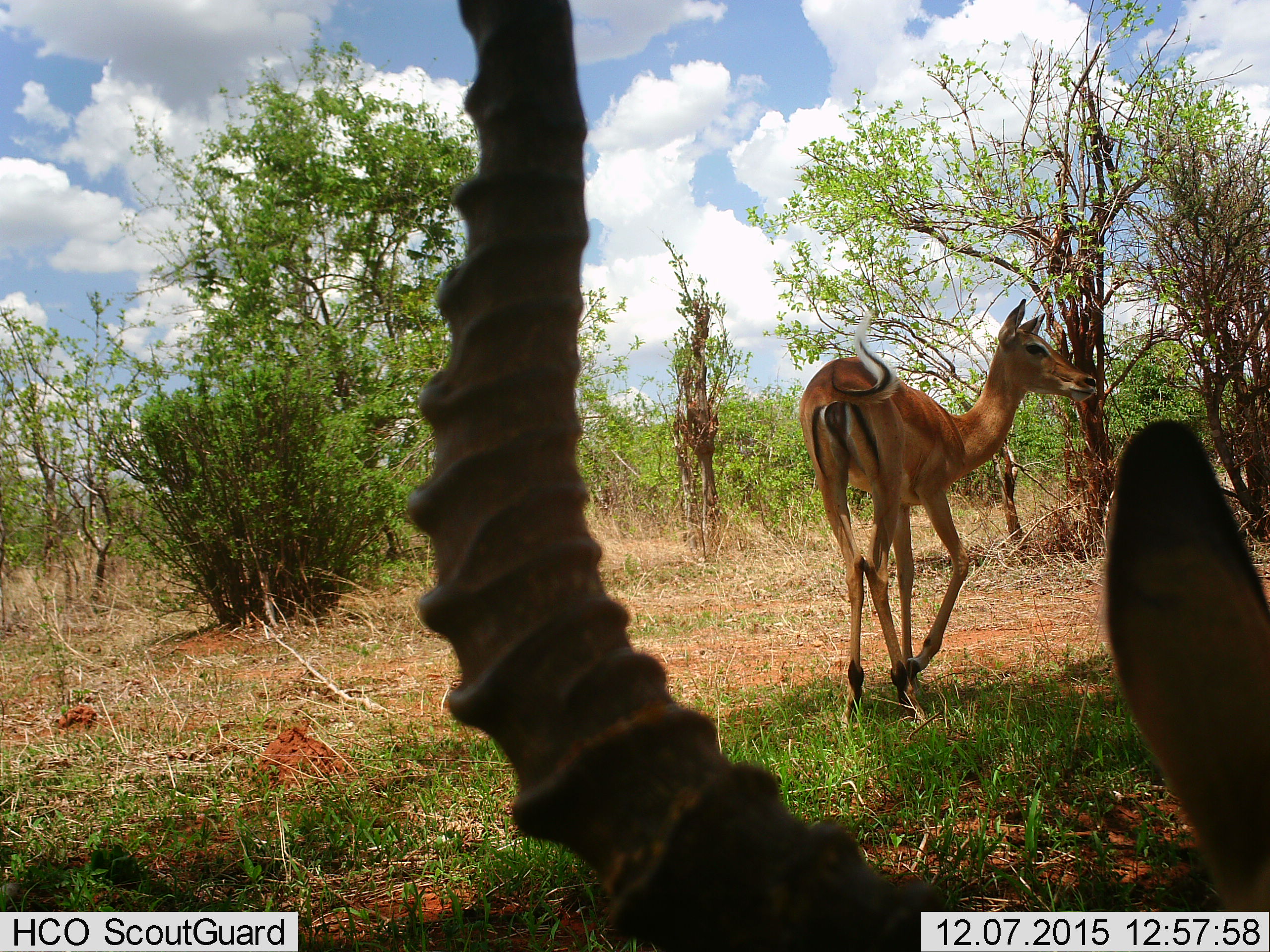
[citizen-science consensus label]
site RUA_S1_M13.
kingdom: Animalia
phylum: Chordata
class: Mammalia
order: Artiodactyla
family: Bovidae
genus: Aepyceros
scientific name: Aepyceros melampus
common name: impala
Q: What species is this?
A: Impala (Aepyceros melampus).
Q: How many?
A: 2.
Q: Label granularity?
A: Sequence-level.